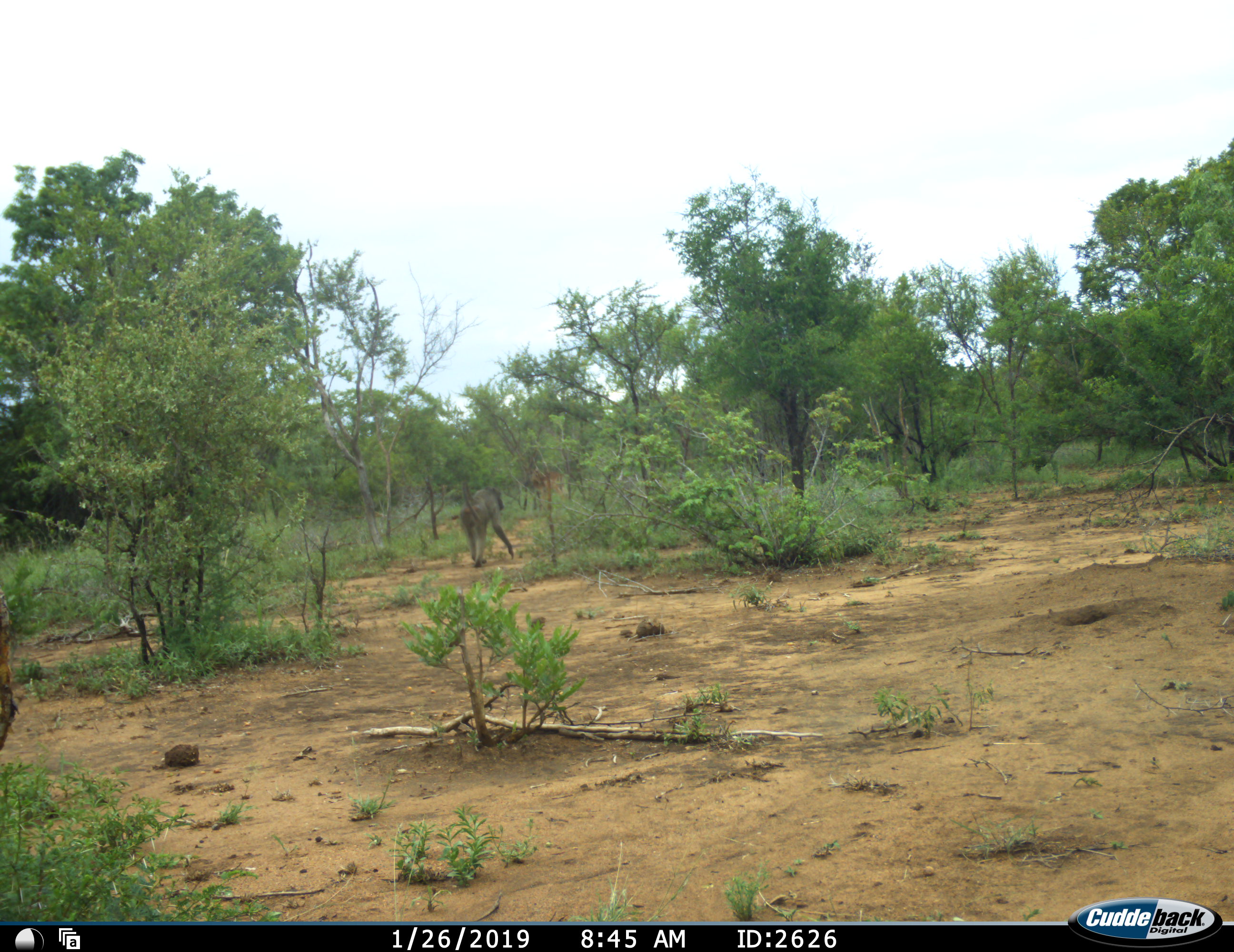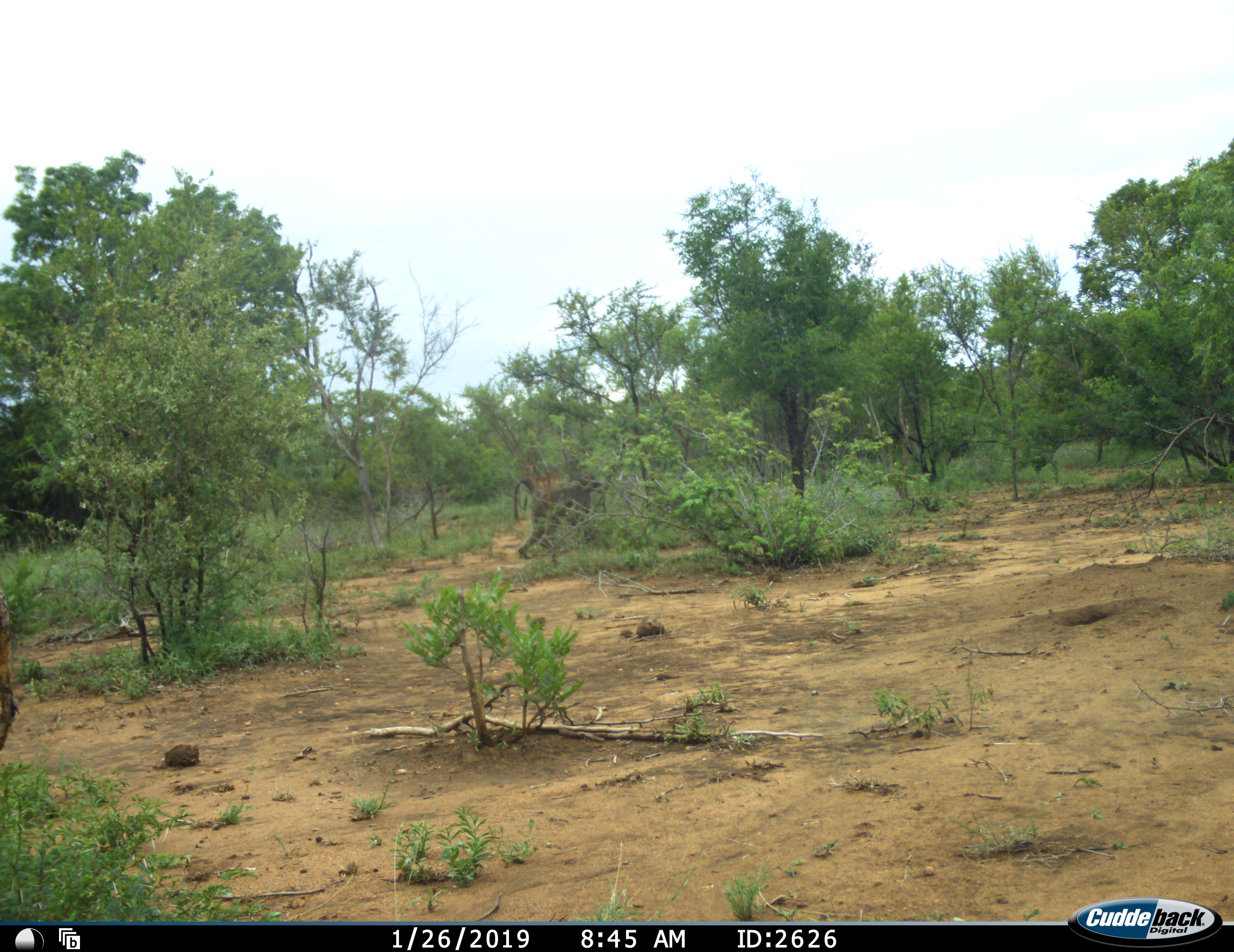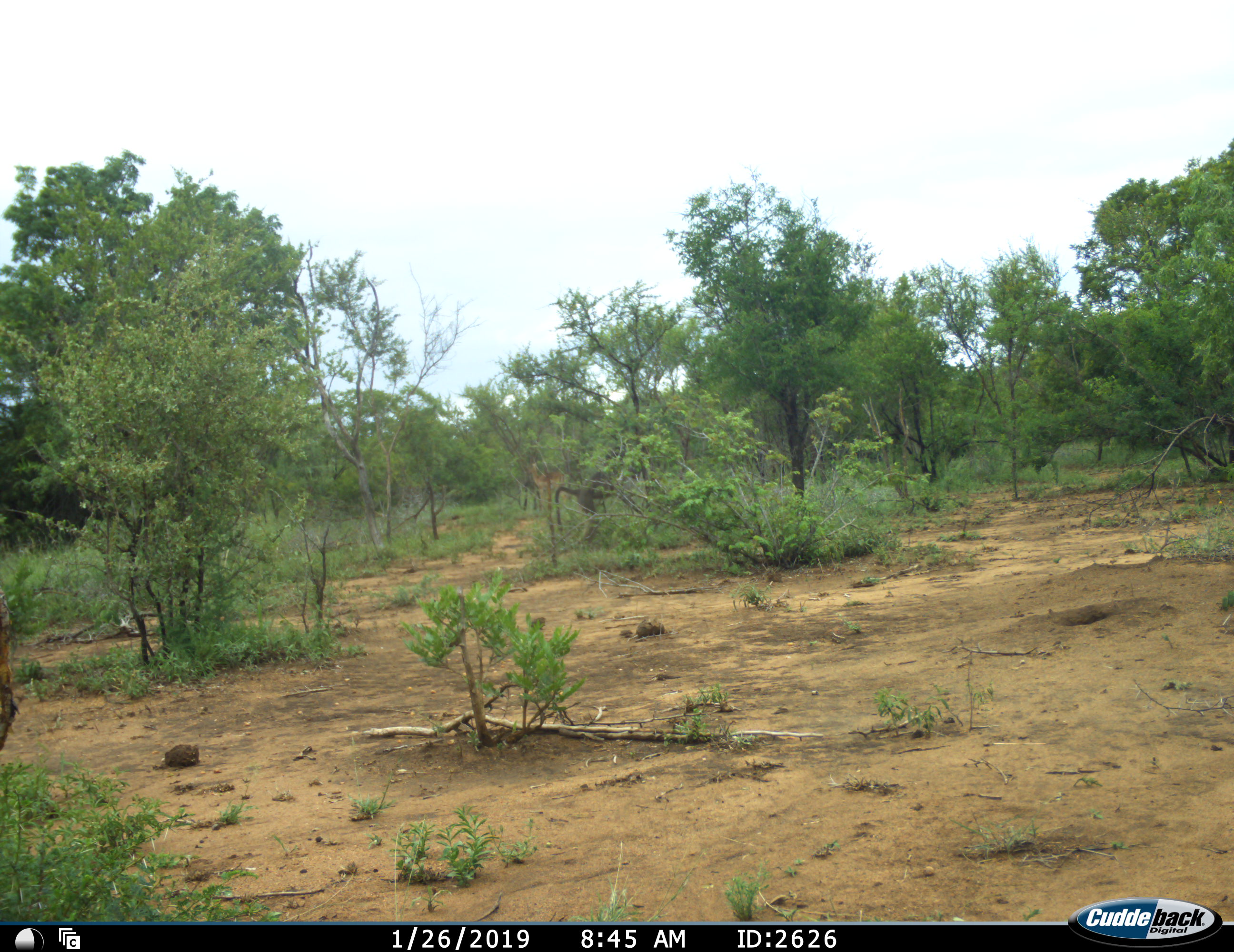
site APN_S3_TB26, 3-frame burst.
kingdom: Animalia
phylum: Chordata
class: Mammalia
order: Primates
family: Cercopithecidae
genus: Papio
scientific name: Papio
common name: baboon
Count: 1.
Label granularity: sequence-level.